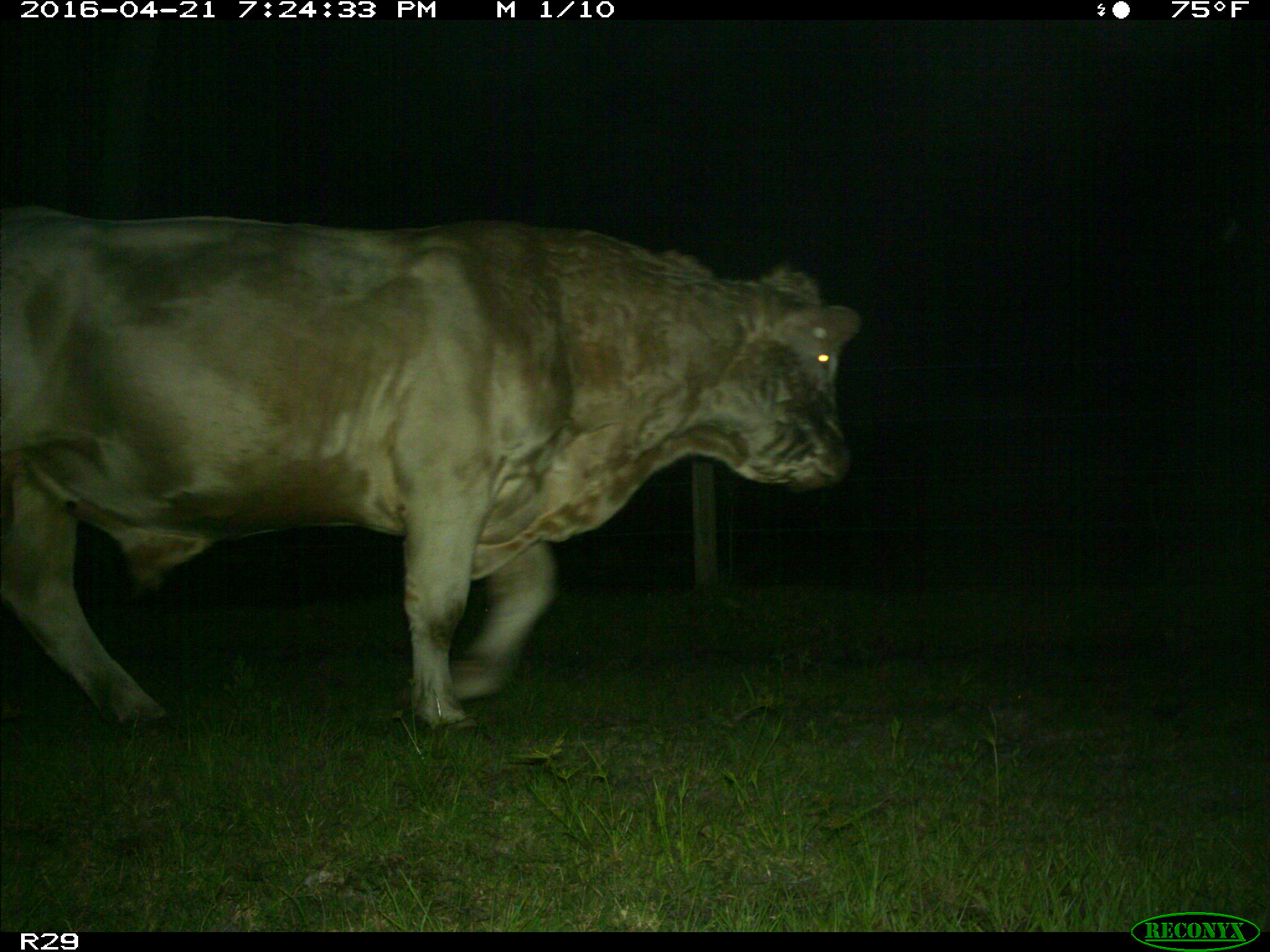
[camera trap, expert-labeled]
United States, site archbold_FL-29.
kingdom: Animalia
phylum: Chordata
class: Mammalia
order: Artiodactyla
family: Bovidae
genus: Bos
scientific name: Bos taurus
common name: domestic cow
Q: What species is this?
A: Bos taurus (domestic cow).